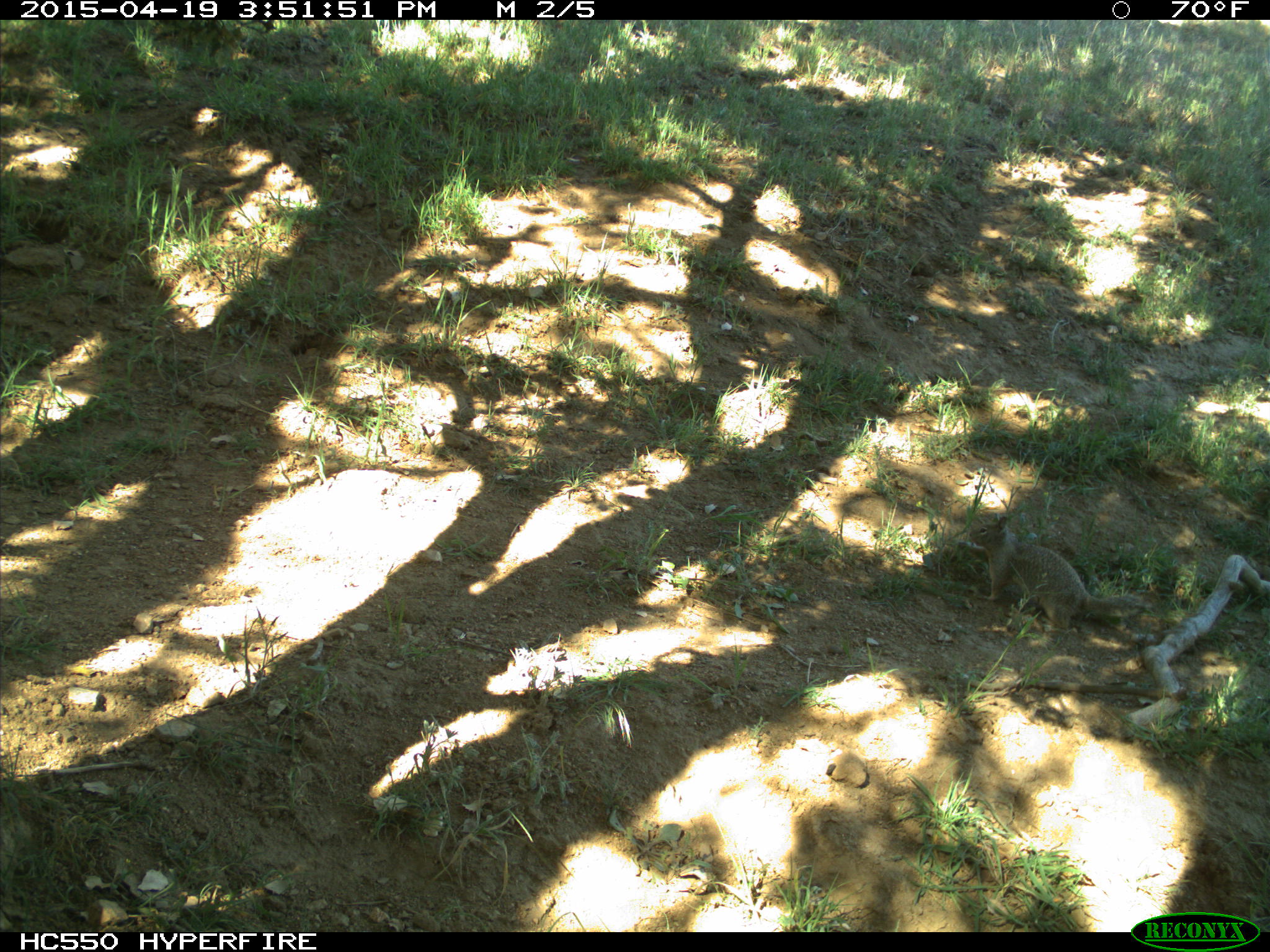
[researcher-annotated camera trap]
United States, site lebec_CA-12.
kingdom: Animalia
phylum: Chordata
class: Mammalia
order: Rodentia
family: Sciuridae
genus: Otospermophilus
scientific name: Otospermophilus beecheyi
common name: california ground squirrel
Otospermophilus beecheyi (california ground squirrel).